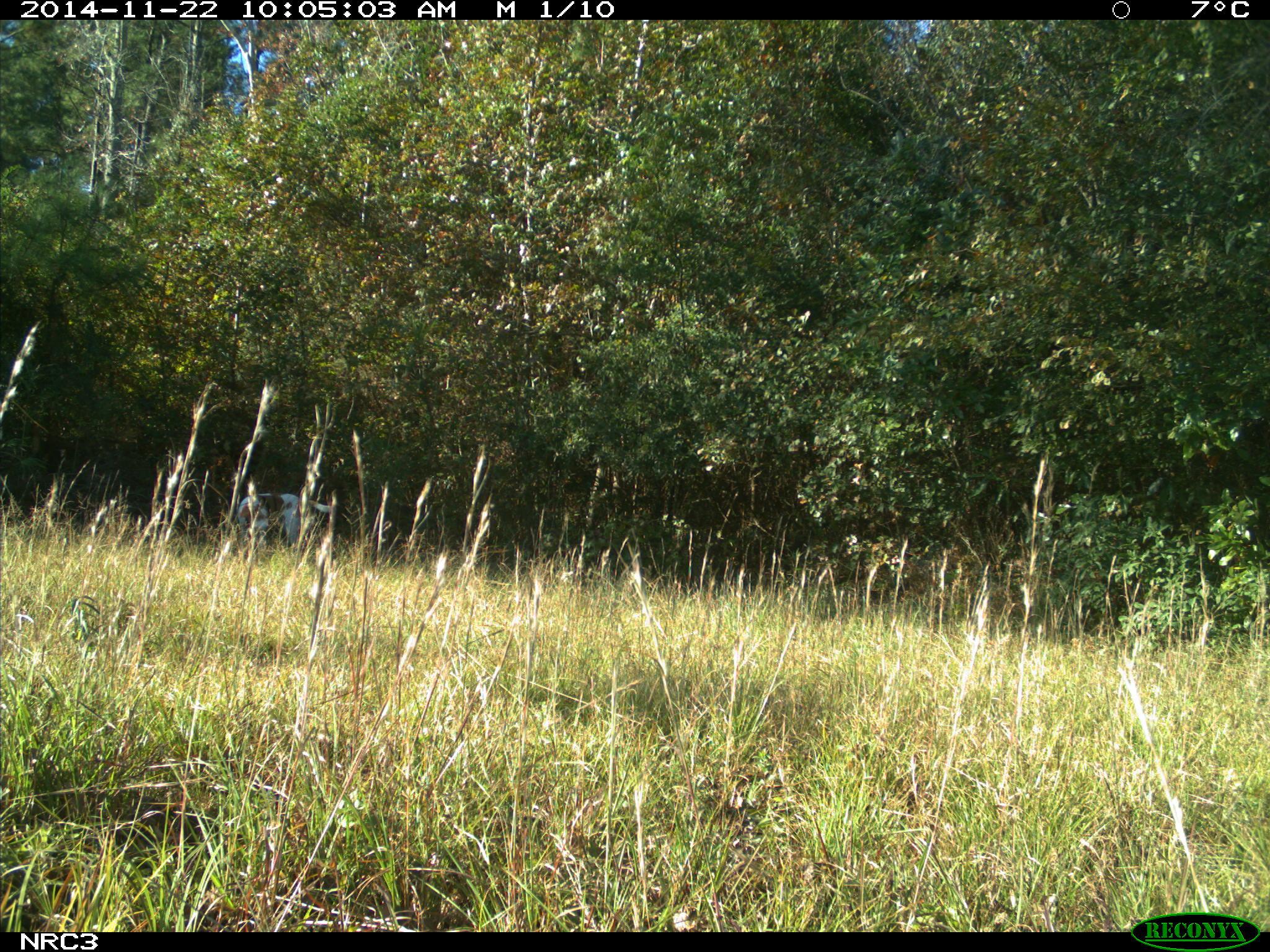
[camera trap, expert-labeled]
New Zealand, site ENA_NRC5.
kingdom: Animalia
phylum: Chordata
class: Mammalia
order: Carnivora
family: Canidae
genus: Canis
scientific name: Canis familiaris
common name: domestic dog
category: dog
Dog (domestic dog) (Canis familiaris).